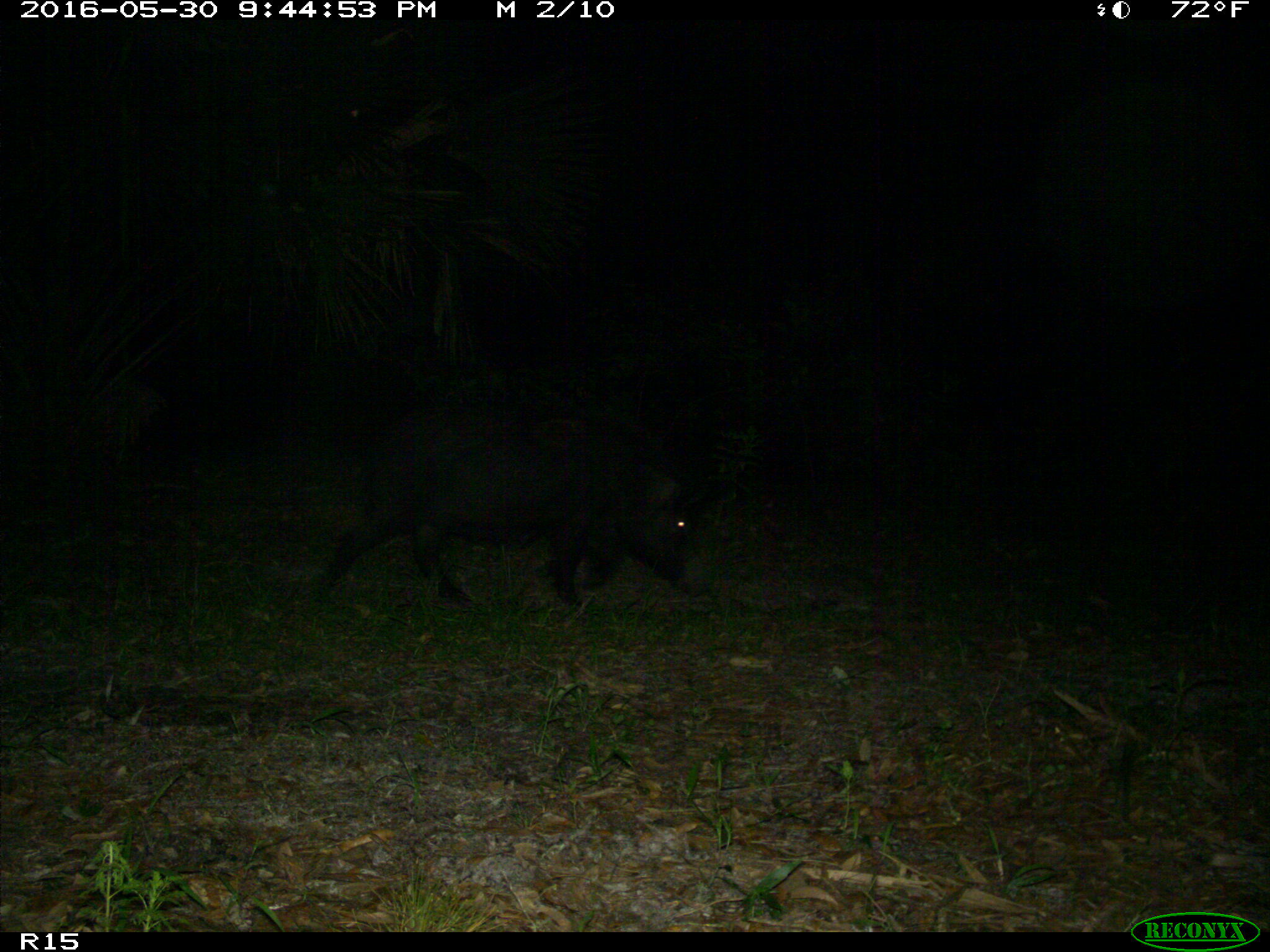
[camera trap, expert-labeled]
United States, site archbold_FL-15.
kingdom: Animalia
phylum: Chordata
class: Mammalia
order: Artiodactyla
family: Suidae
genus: Sus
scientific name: Sus scrofa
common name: wild boar